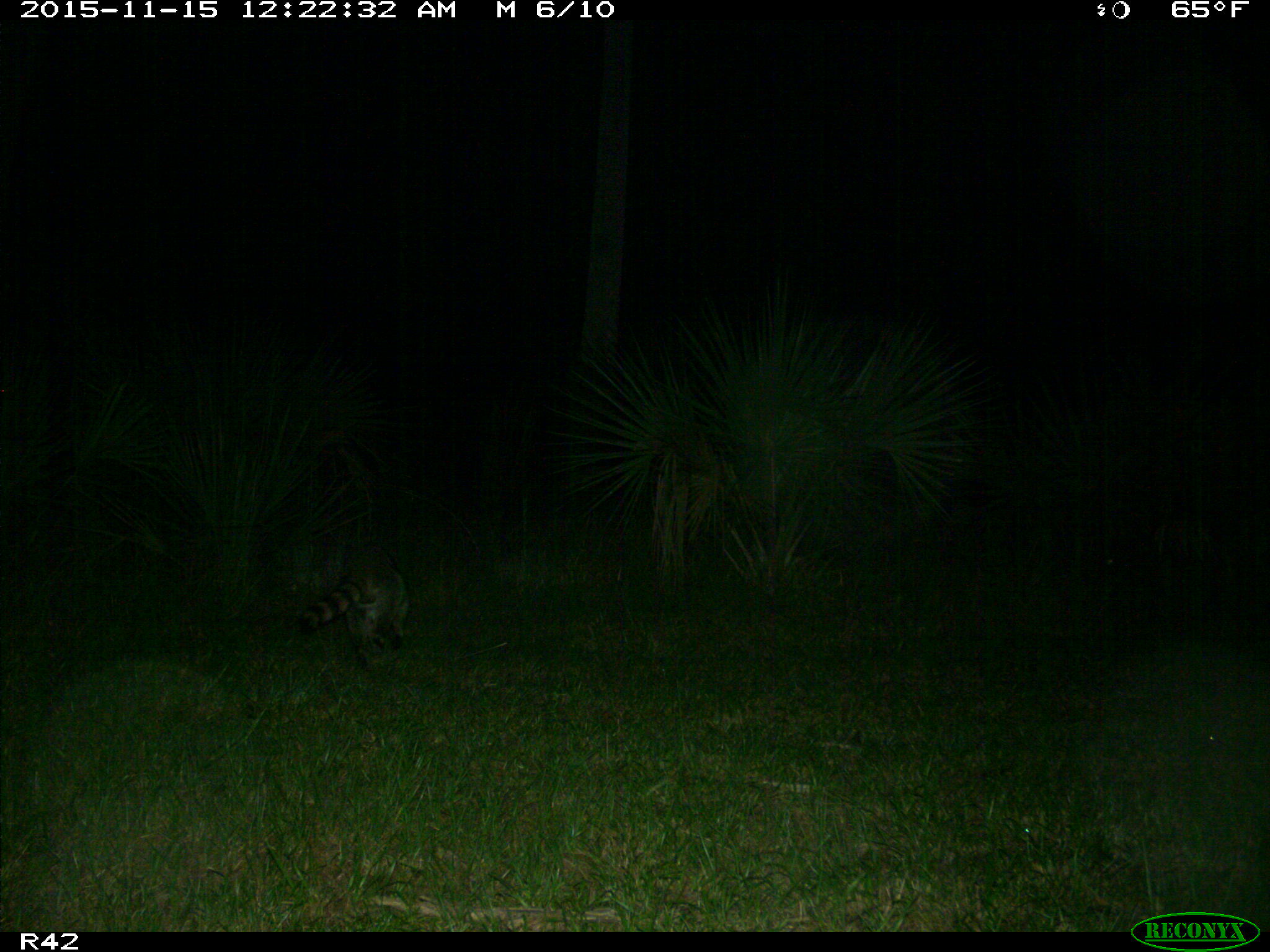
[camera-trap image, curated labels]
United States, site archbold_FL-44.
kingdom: Animalia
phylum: Chordata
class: Mammalia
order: Carnivora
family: Procyonidae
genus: Procyon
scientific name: Procyon lotor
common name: common raccoon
Procyon lotor (common raccoon).